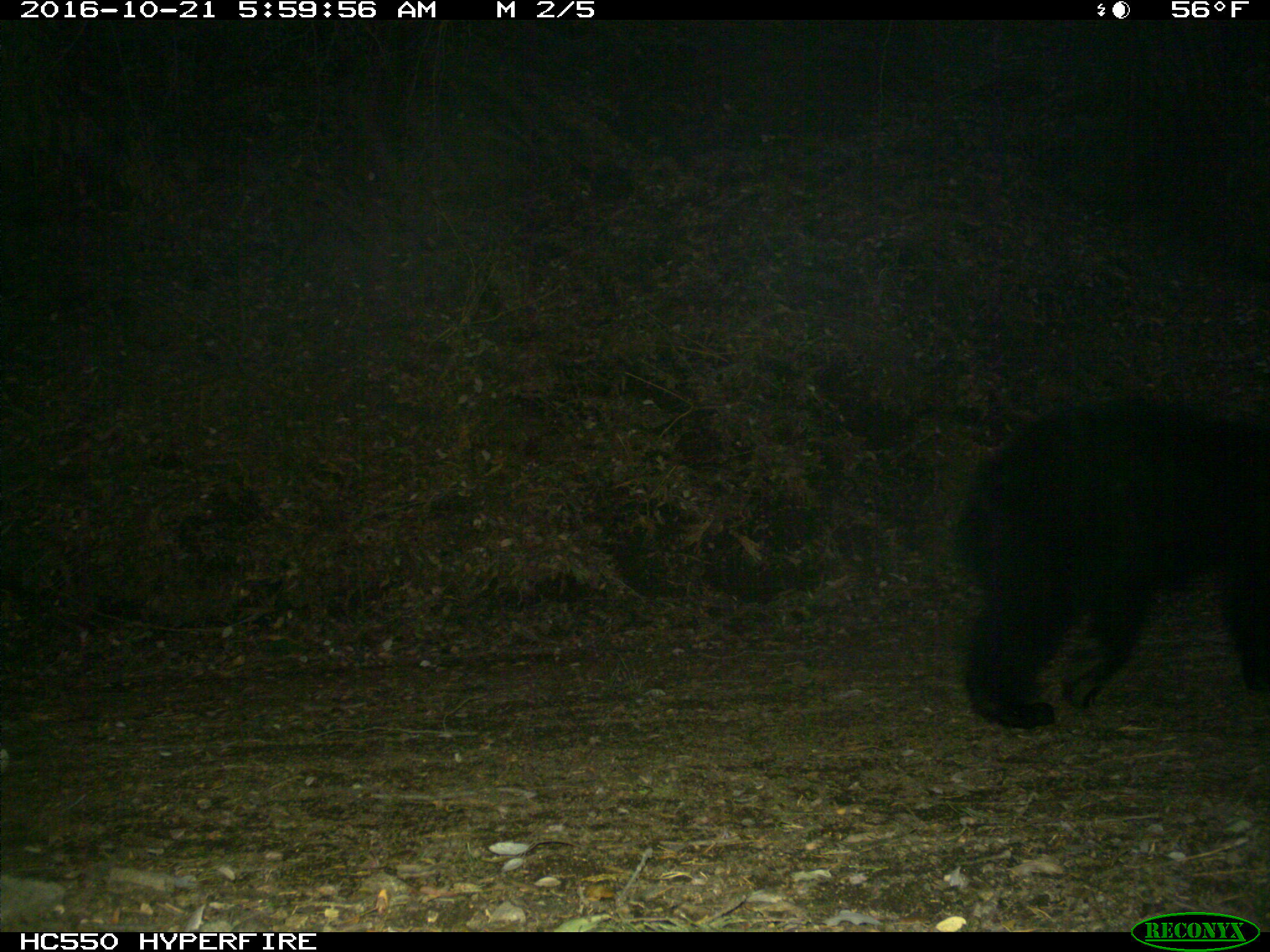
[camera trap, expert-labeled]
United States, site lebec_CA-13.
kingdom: Animalia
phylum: Chordata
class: Mammalia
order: Carnivora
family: Ursidae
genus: Ursus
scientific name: Ursus americanus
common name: american black bear